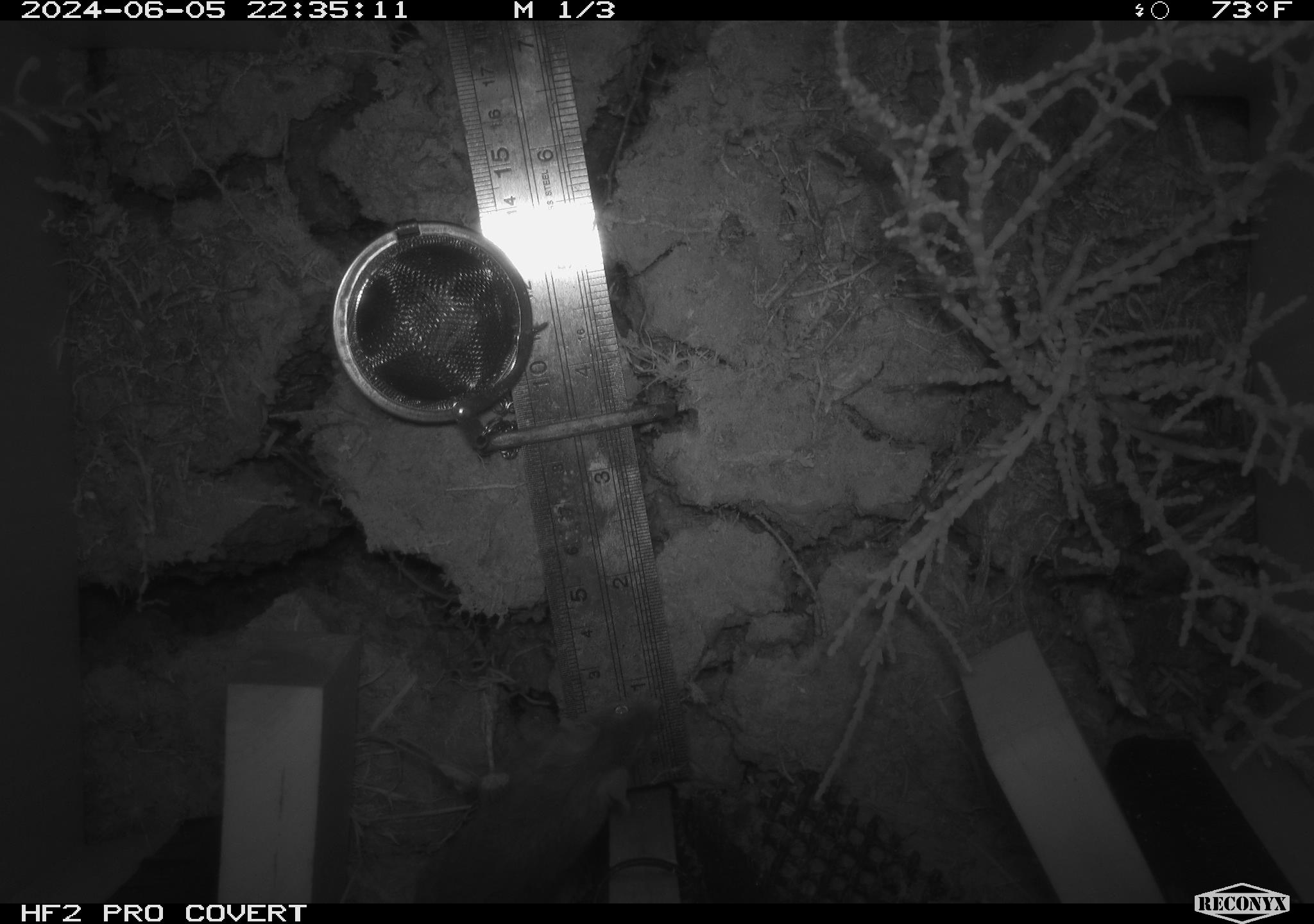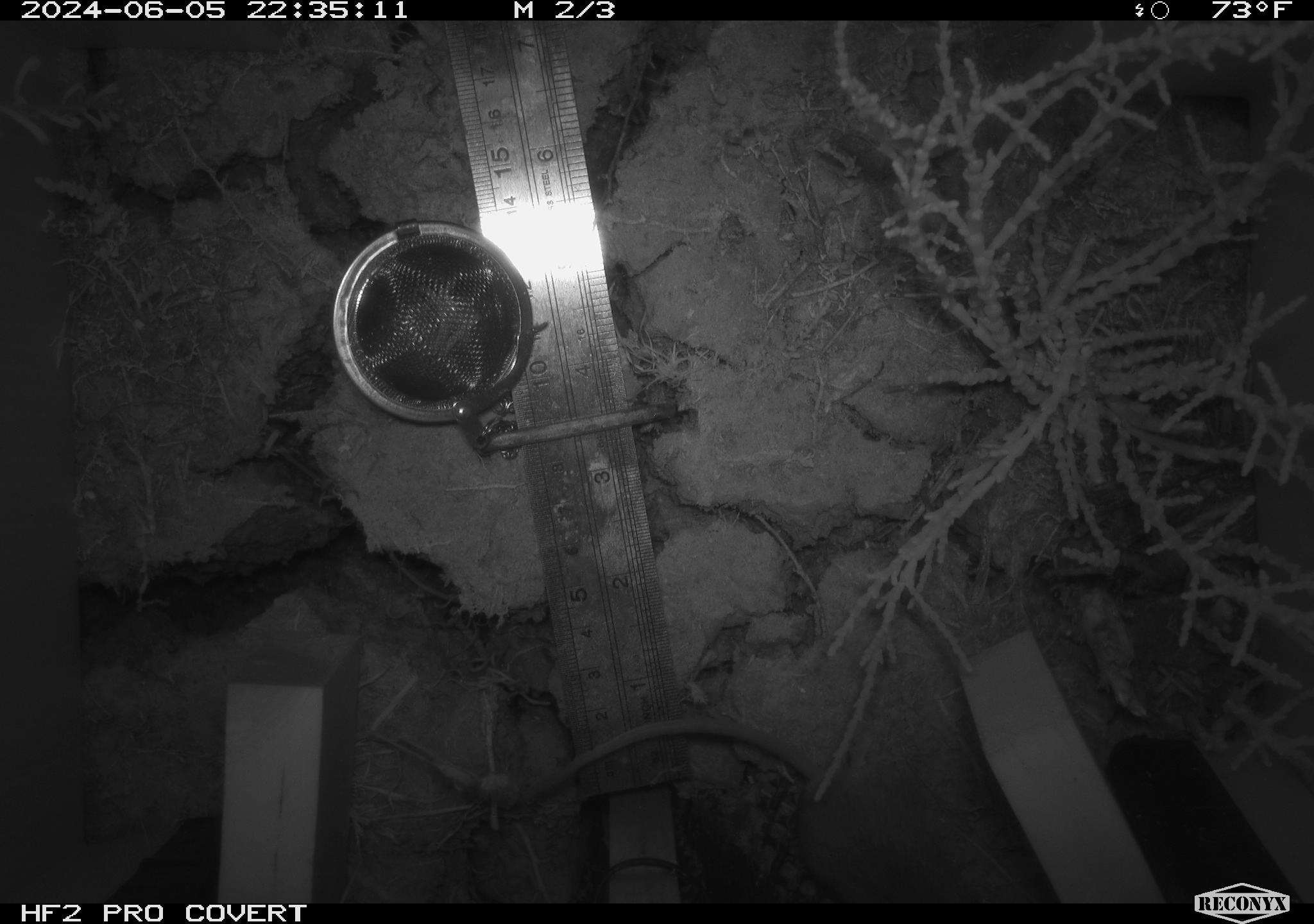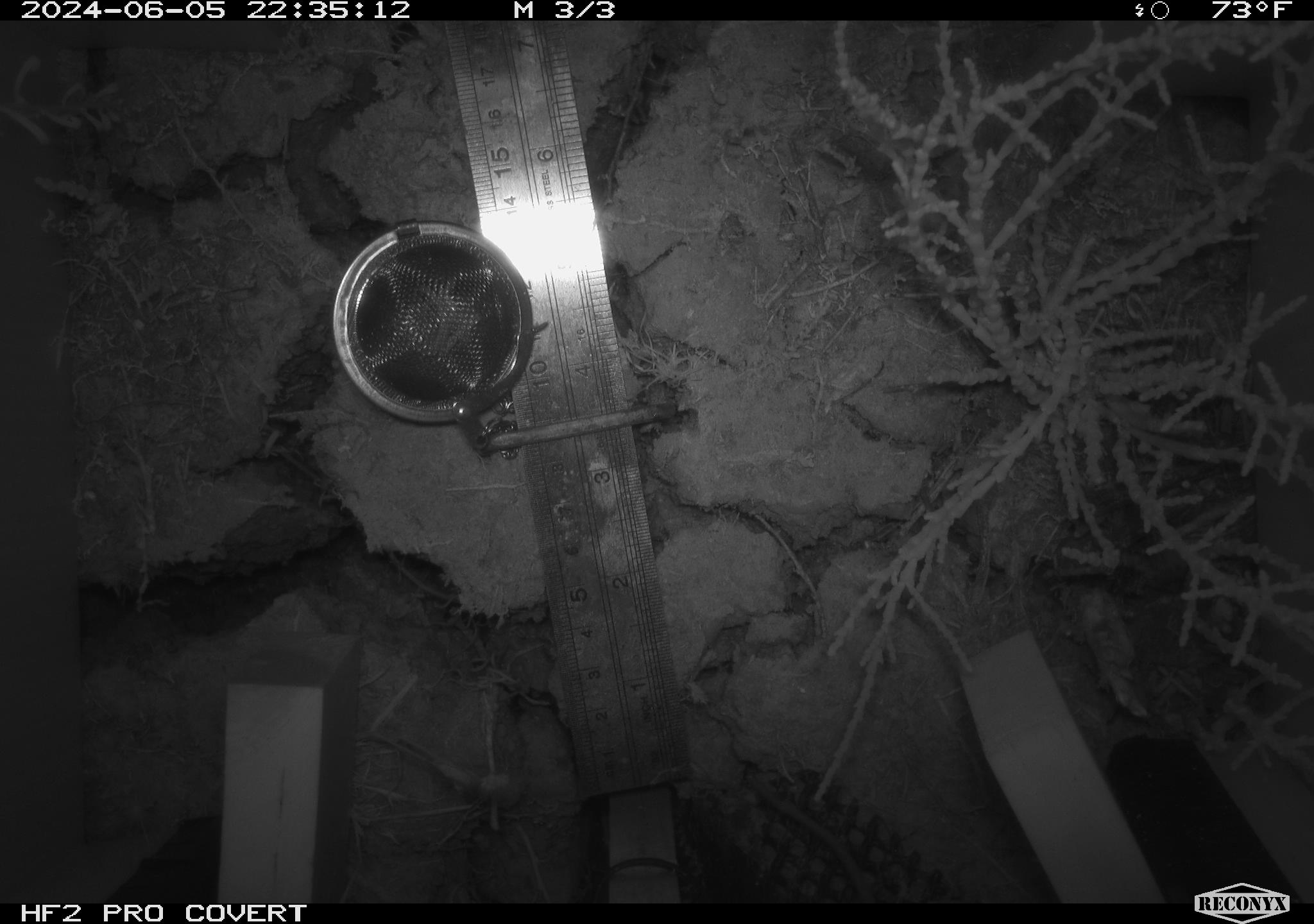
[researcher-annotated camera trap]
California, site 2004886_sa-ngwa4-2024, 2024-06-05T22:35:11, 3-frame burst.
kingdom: Animalia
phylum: Chordata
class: Mammalia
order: Rodentia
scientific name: Rodentia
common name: mouse species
Mouse species (Rodentia).